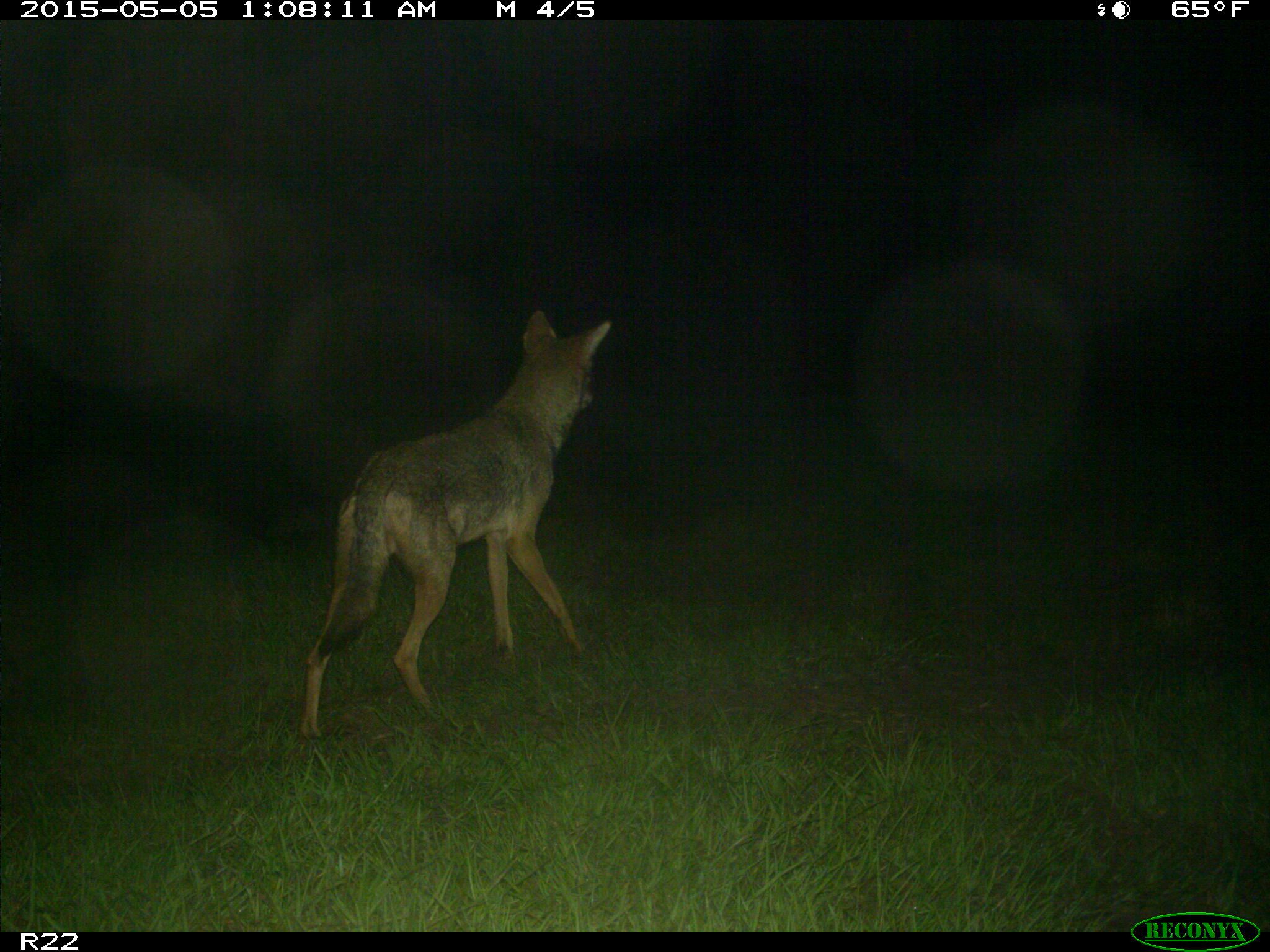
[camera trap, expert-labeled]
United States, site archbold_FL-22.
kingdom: Animalia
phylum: Chordata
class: Mammalia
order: Carnivora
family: Canidae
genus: Canis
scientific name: Canis latrans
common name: coyote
Canis latrans (coyote).